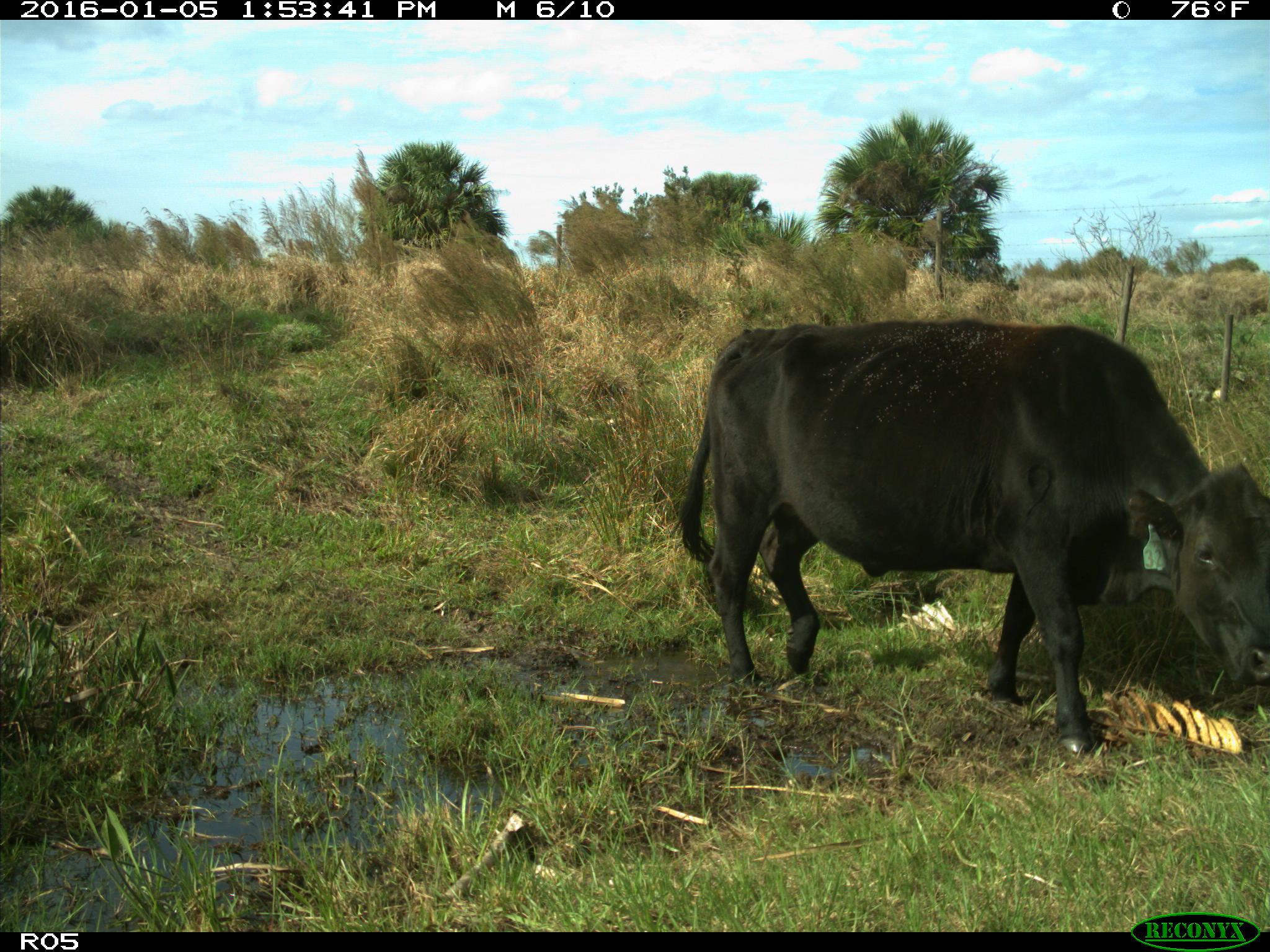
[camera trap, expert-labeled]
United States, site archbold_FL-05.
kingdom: Animalia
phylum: Chordata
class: Mammalia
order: Artiodactyla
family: Bovidae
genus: Bos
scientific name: Bos taurus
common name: domestic cow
Bos taurus (domestic cow).